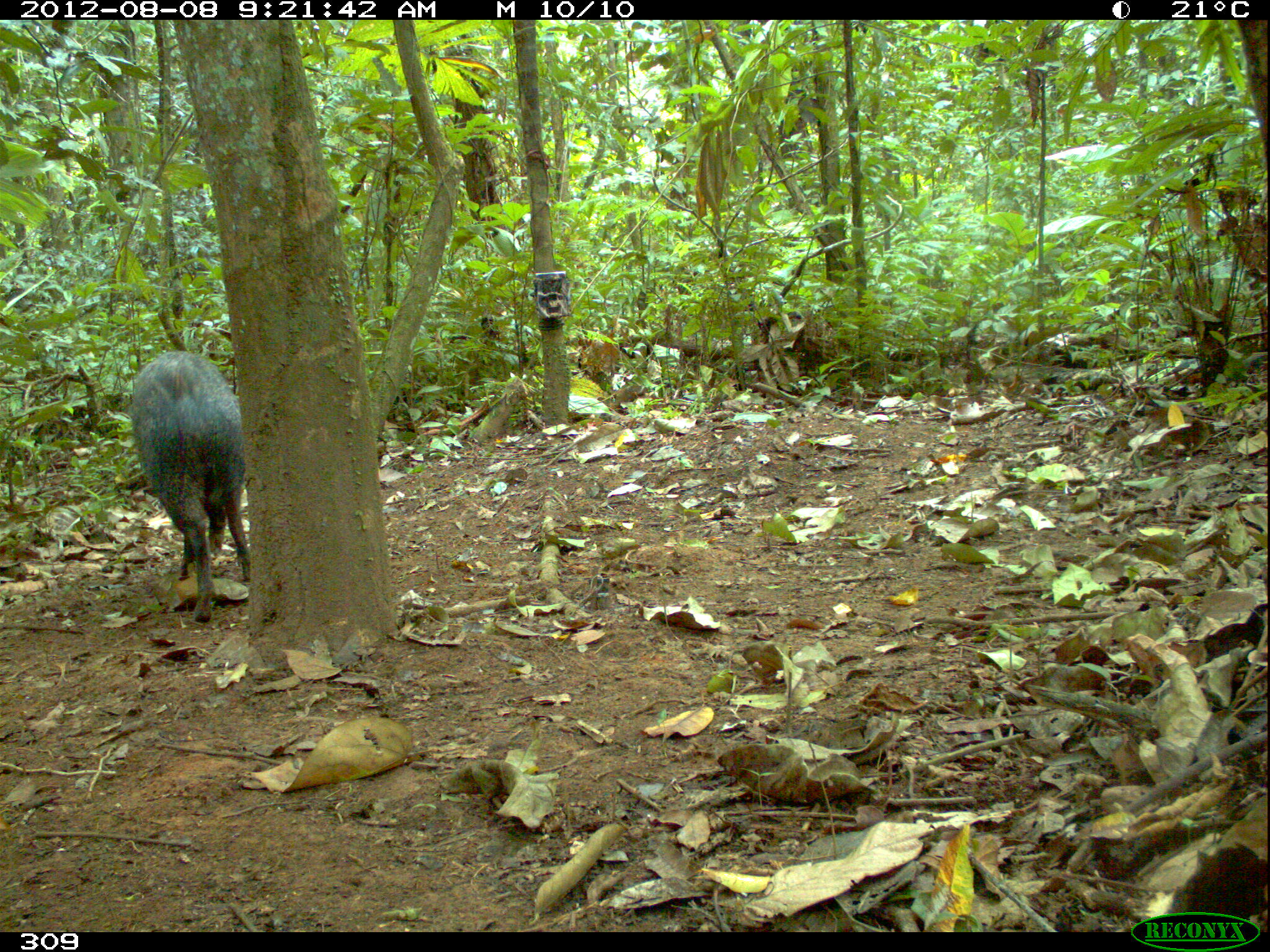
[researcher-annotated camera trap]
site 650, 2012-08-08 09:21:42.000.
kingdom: Animalia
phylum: Chordata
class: Mammalia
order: Artiodactyla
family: Tayassuidae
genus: Pecari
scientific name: Pecari tajacu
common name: collared peccary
Pecari tajacu (collared peccary).